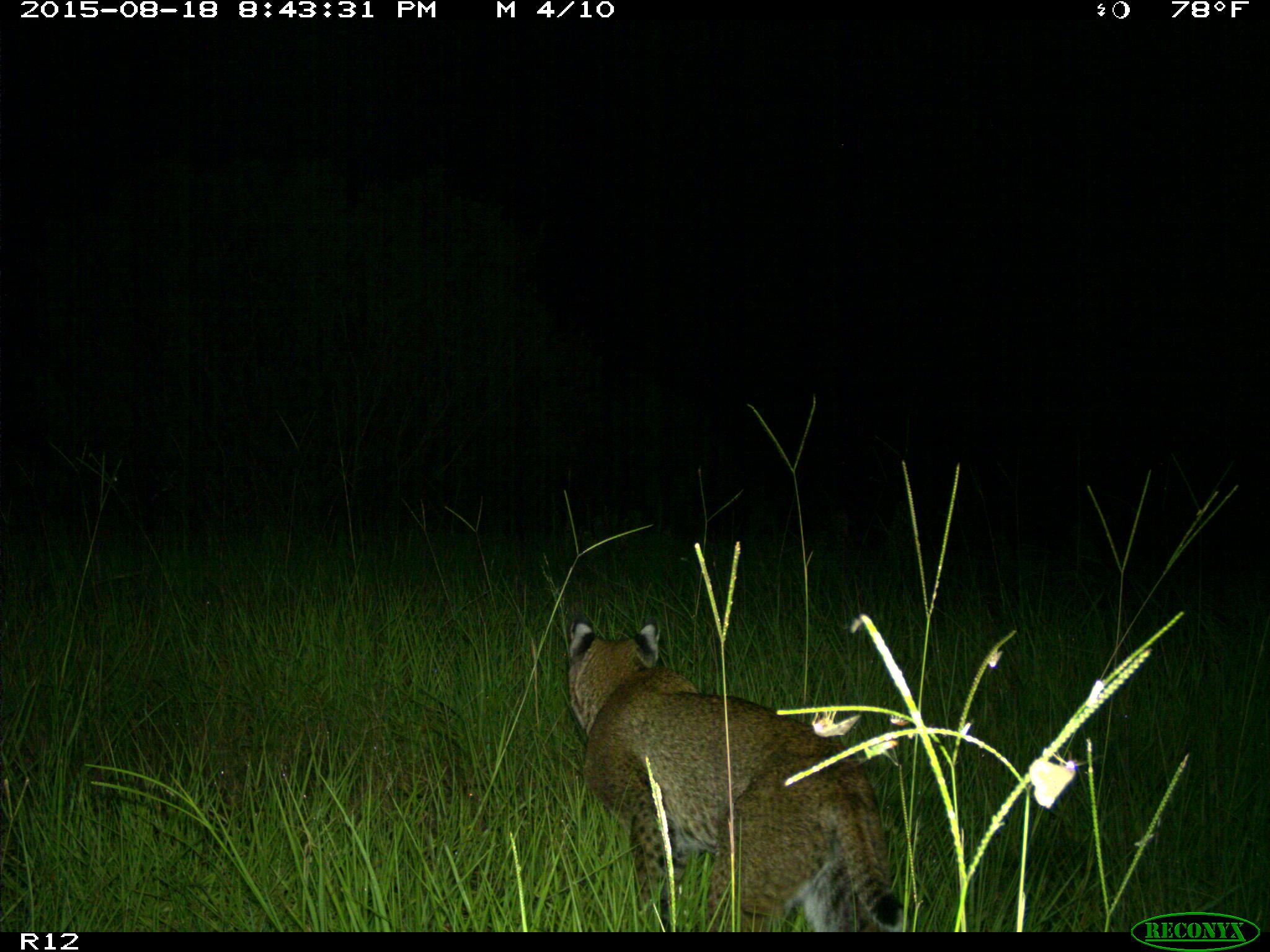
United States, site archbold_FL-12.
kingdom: Animalia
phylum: Chordata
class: Mammalia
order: Carnivora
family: Felidae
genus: Lynx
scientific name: Lynx rufus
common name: bobcat